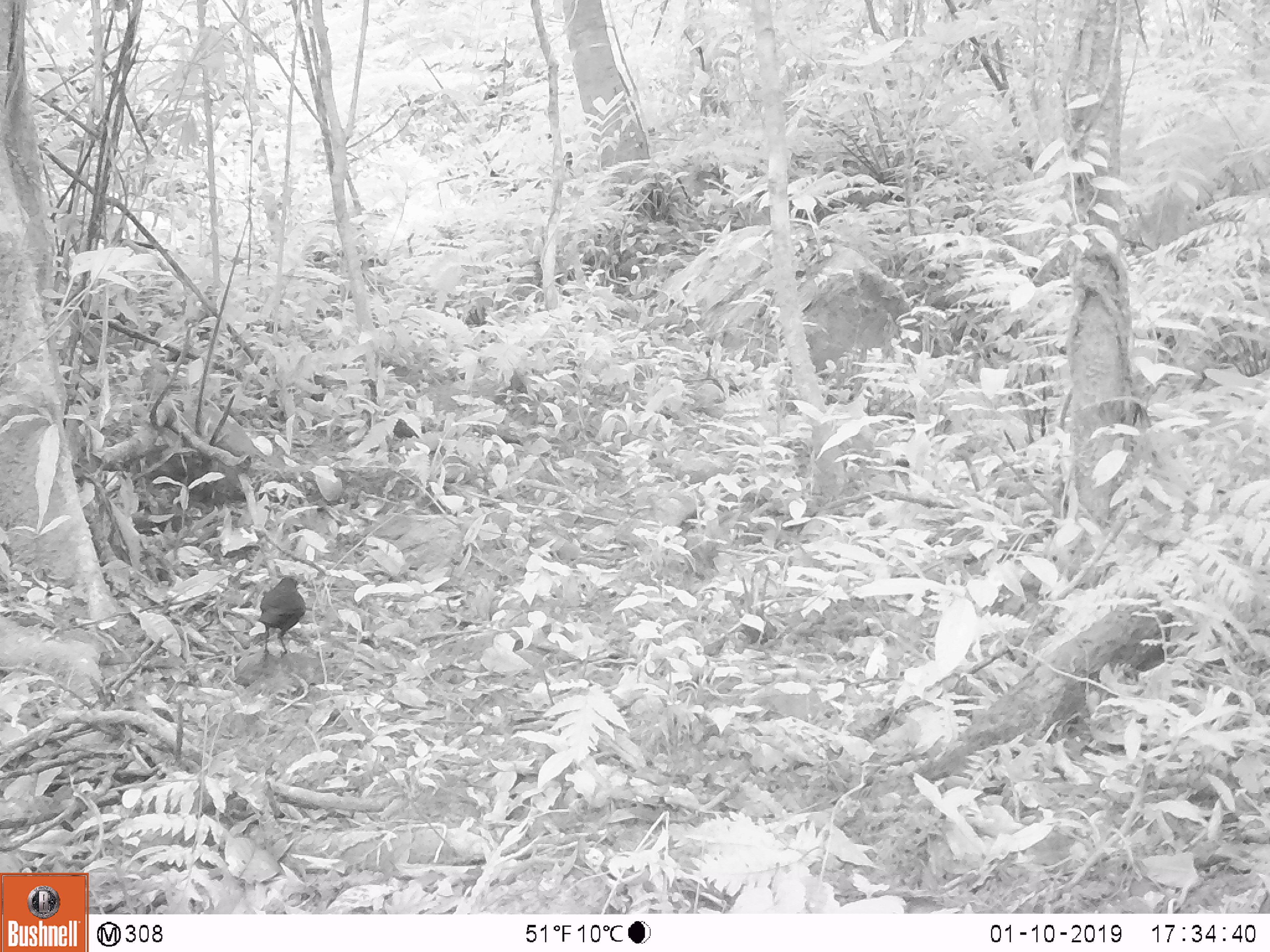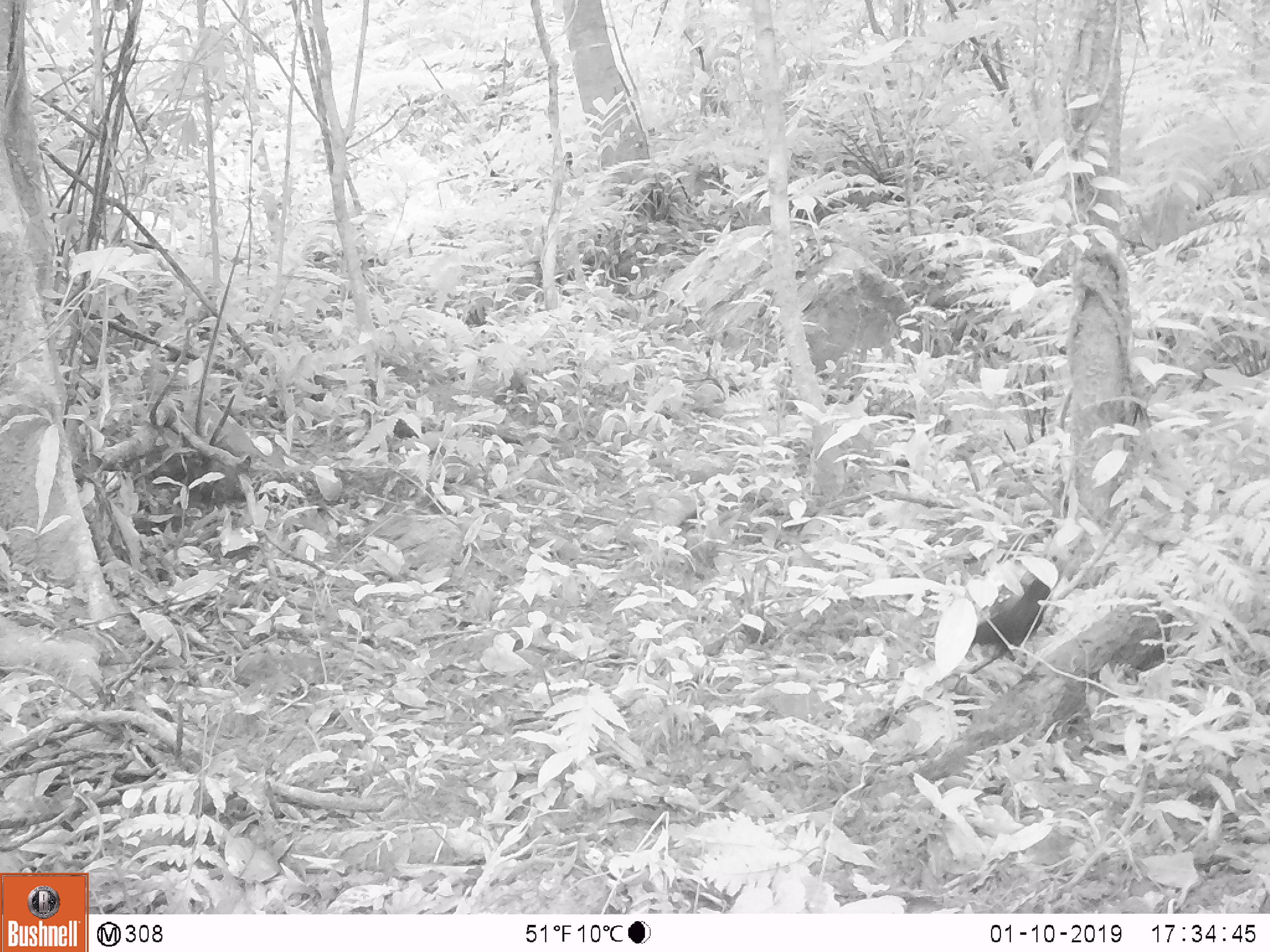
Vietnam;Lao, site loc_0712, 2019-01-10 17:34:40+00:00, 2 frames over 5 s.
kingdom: Animalia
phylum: Chordata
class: Aves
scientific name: Aves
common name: bird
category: unidentified bird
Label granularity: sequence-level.